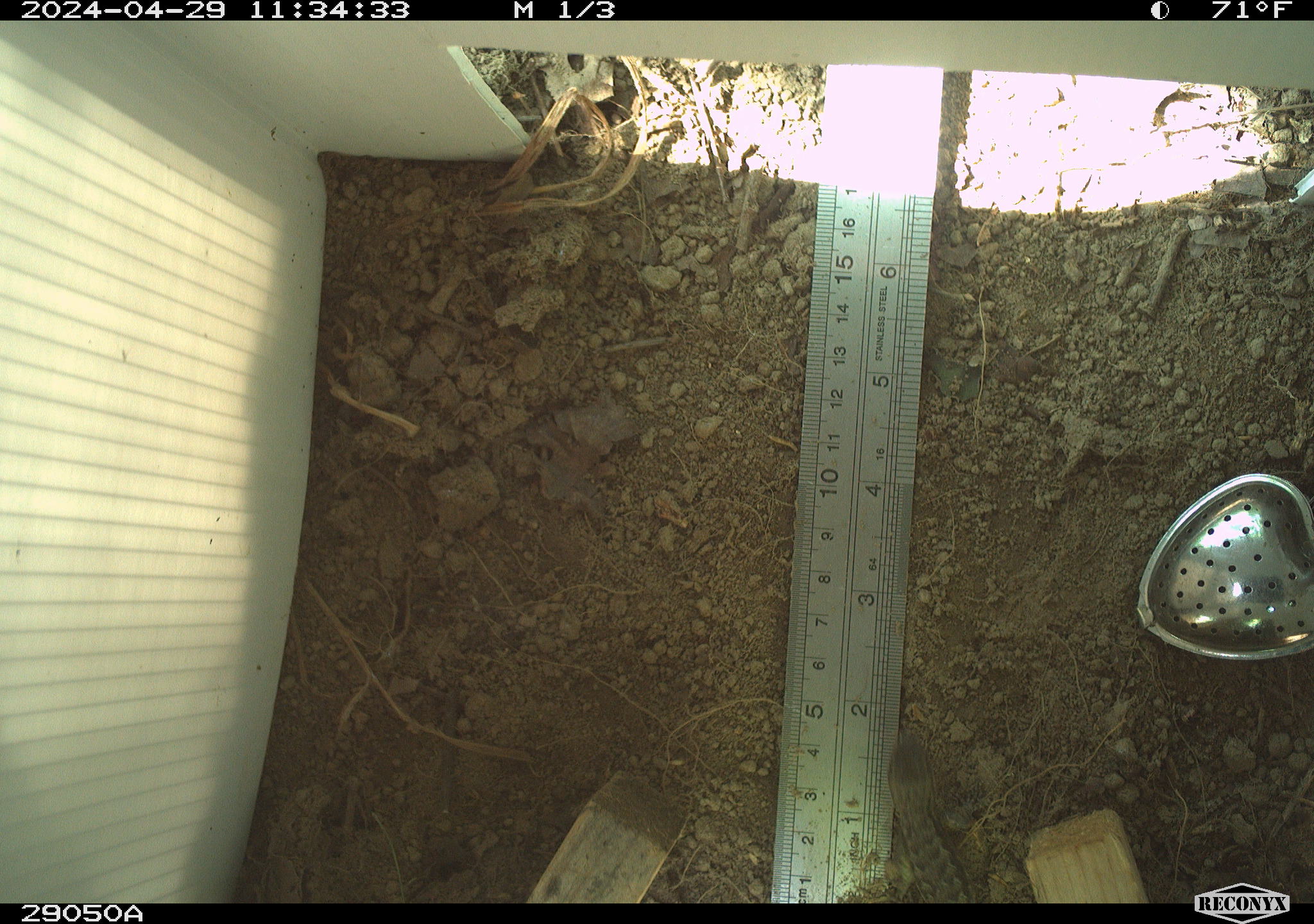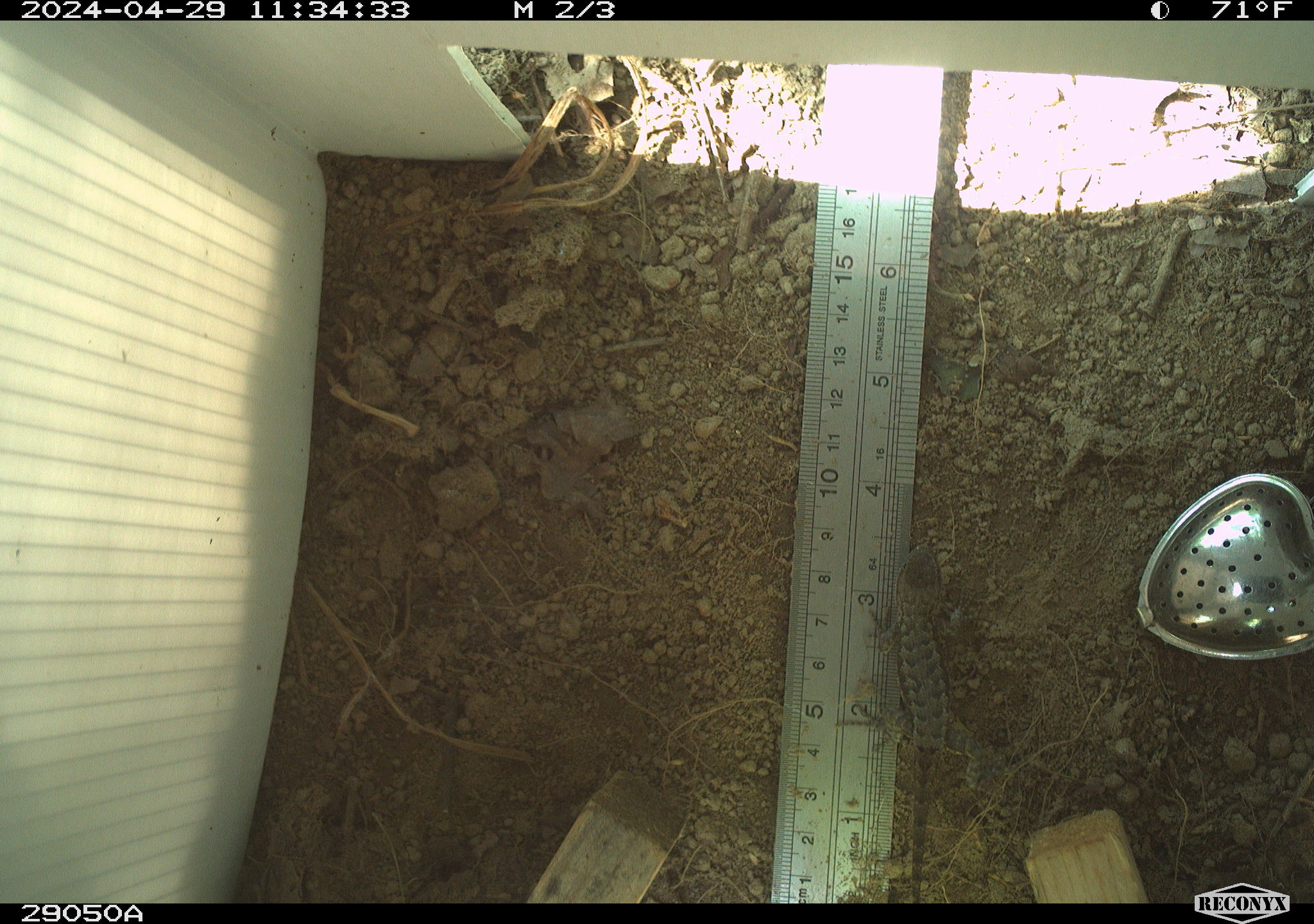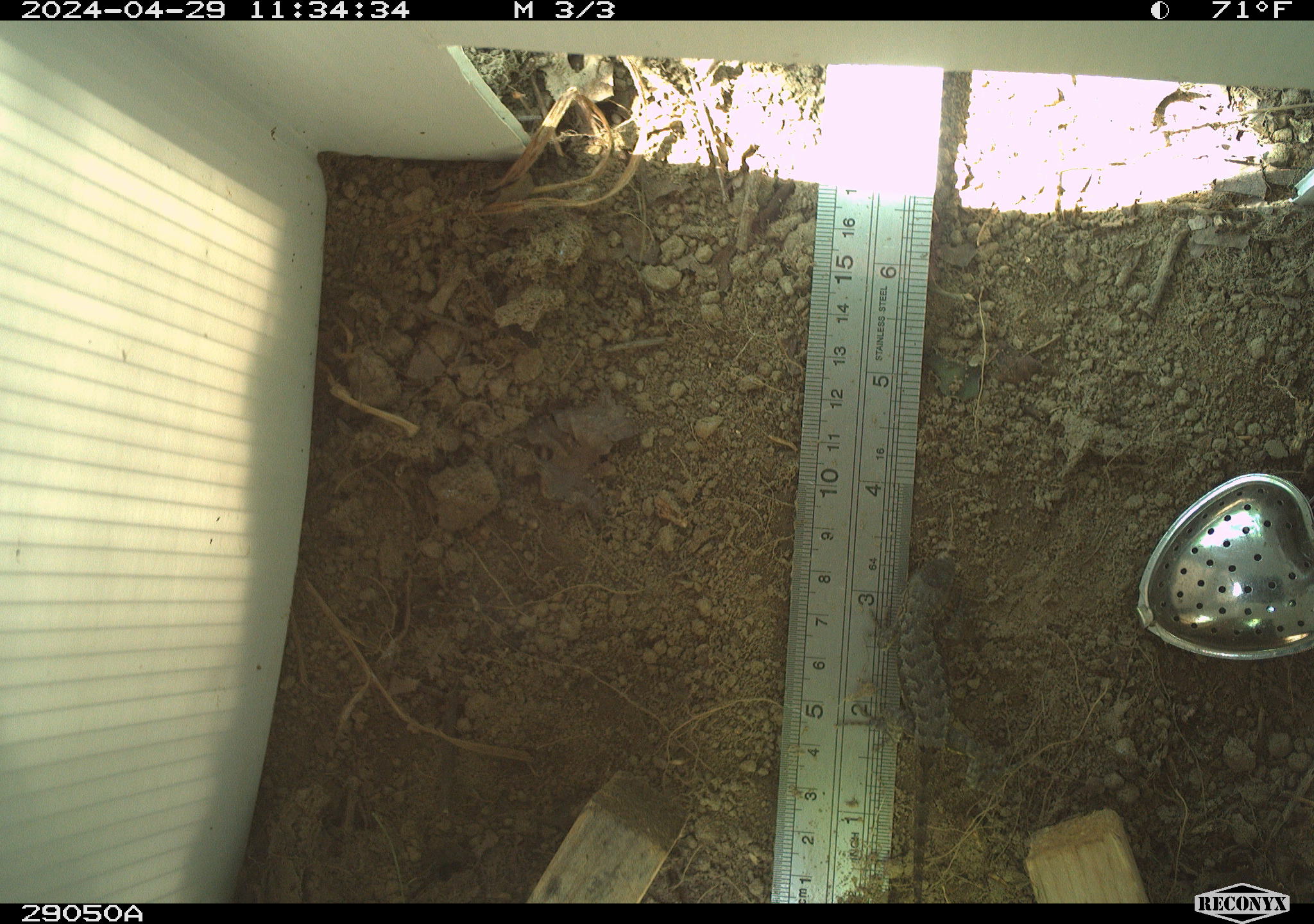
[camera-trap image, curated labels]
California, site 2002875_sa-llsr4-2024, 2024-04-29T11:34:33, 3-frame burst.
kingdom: Animalia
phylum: Chordata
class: Reptilia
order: Squamata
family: Phrynosomatidae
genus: Sceloporus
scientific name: Sceloporus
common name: spiny lizards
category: sceloporus species